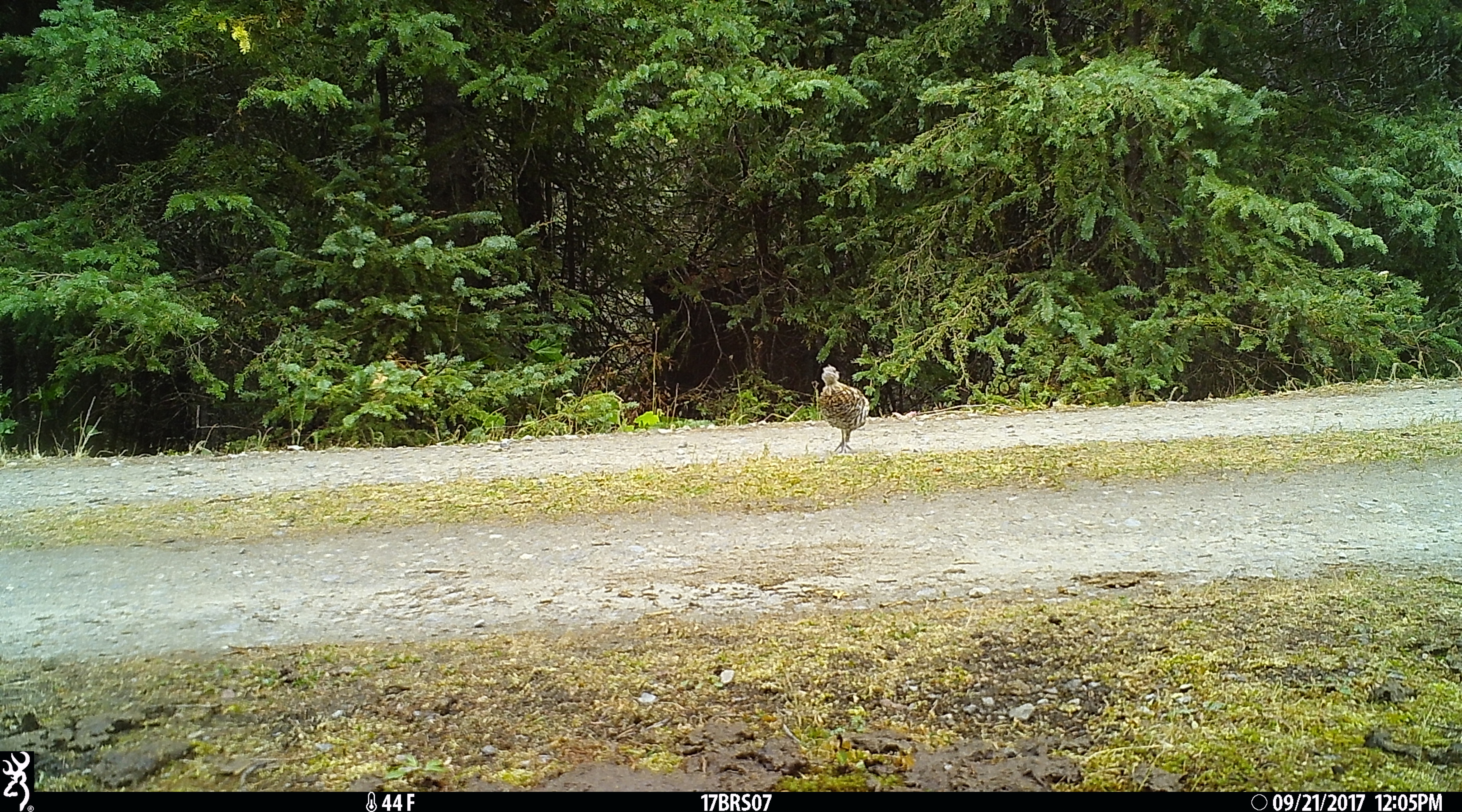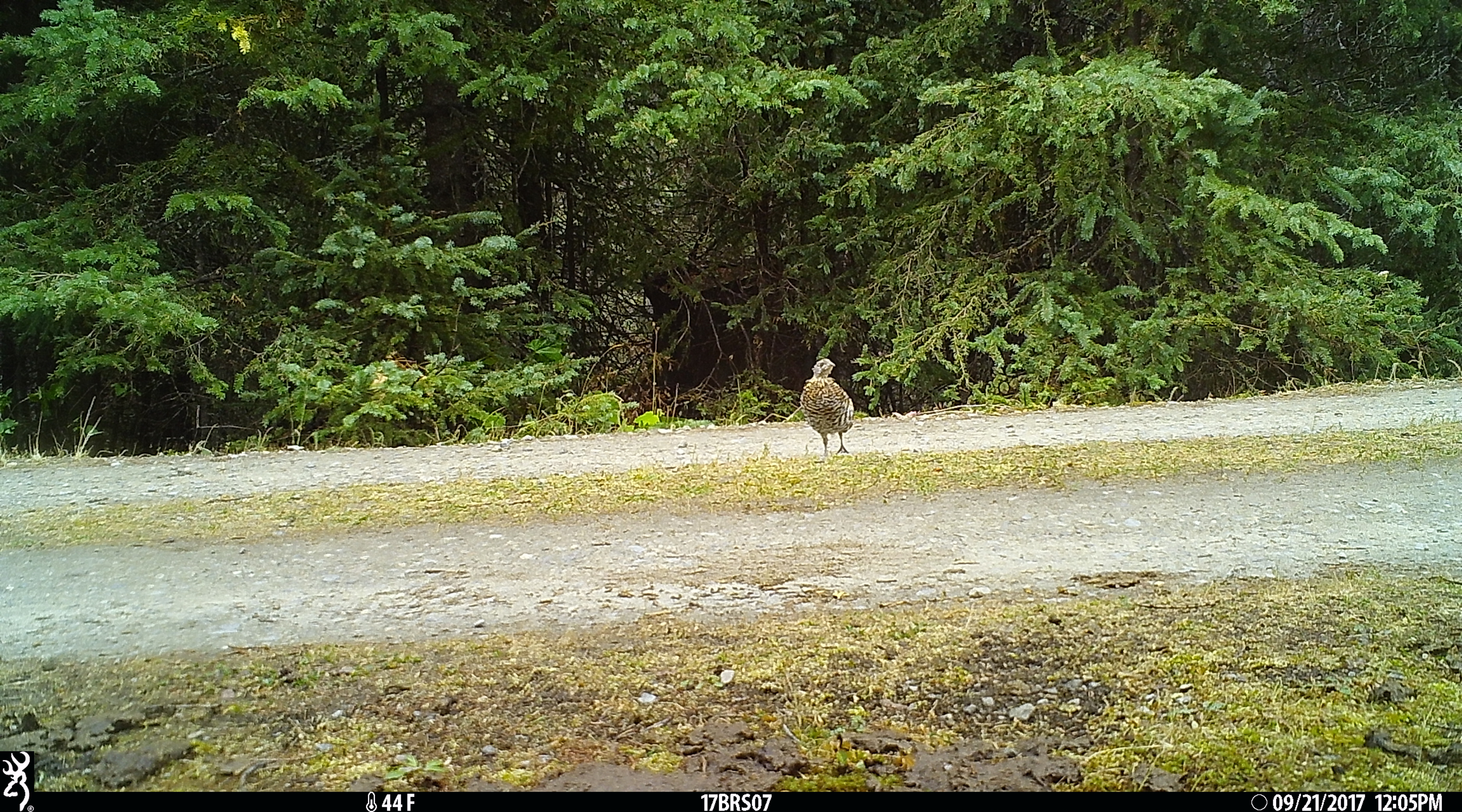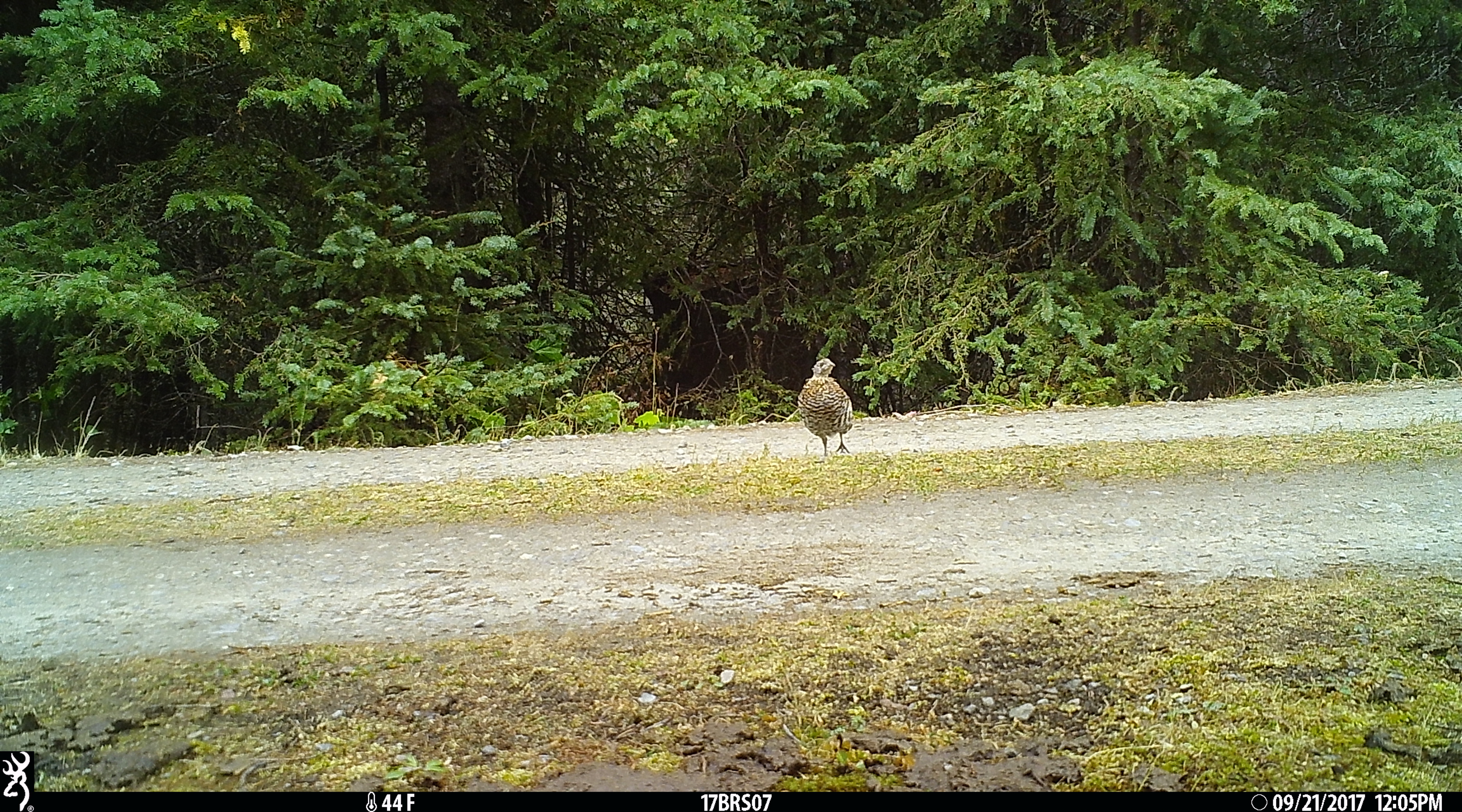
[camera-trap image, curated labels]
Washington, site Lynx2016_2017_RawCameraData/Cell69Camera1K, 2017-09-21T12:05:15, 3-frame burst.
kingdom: Animalia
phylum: Chordata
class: Aves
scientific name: Aves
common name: birds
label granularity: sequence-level